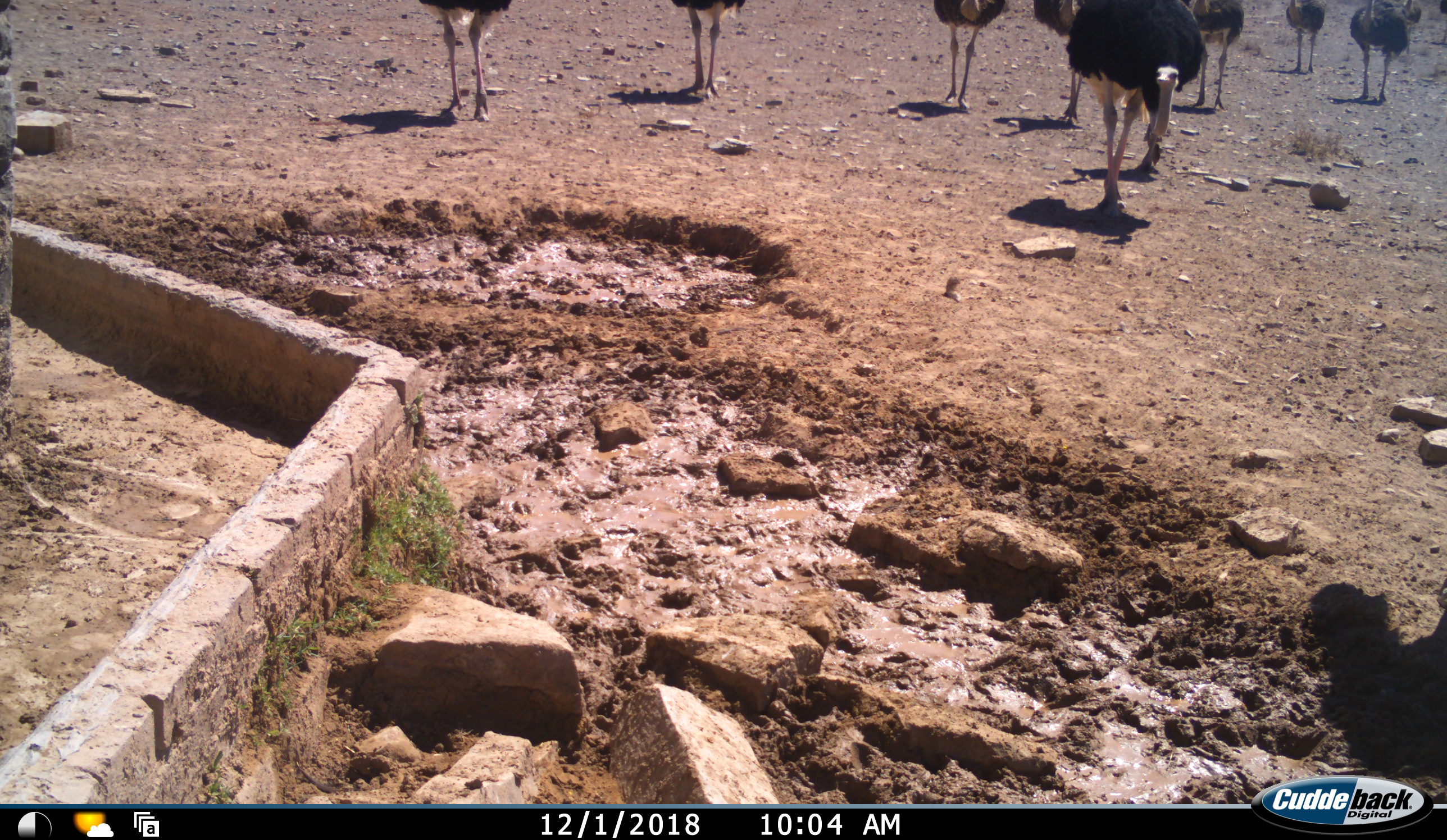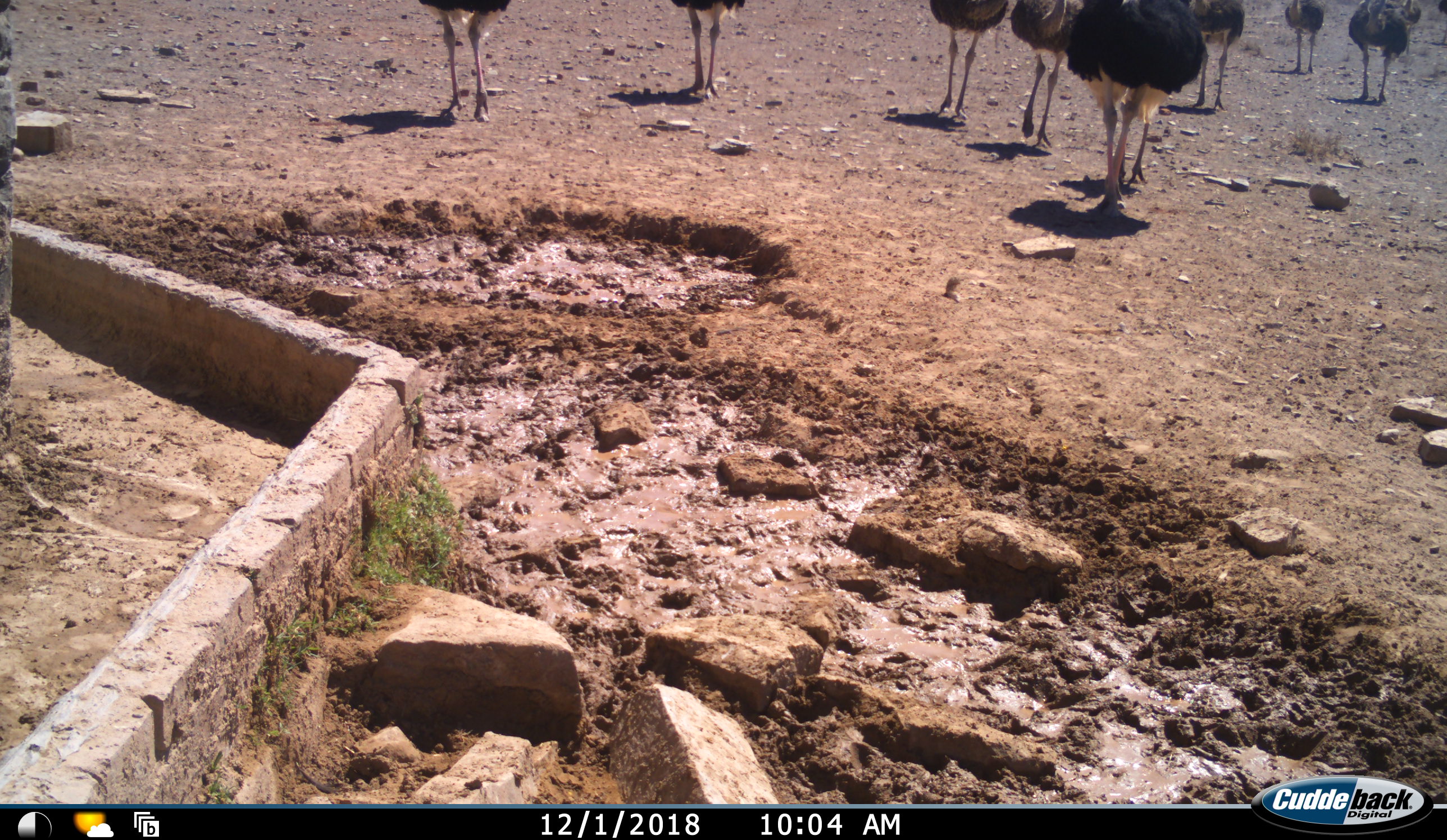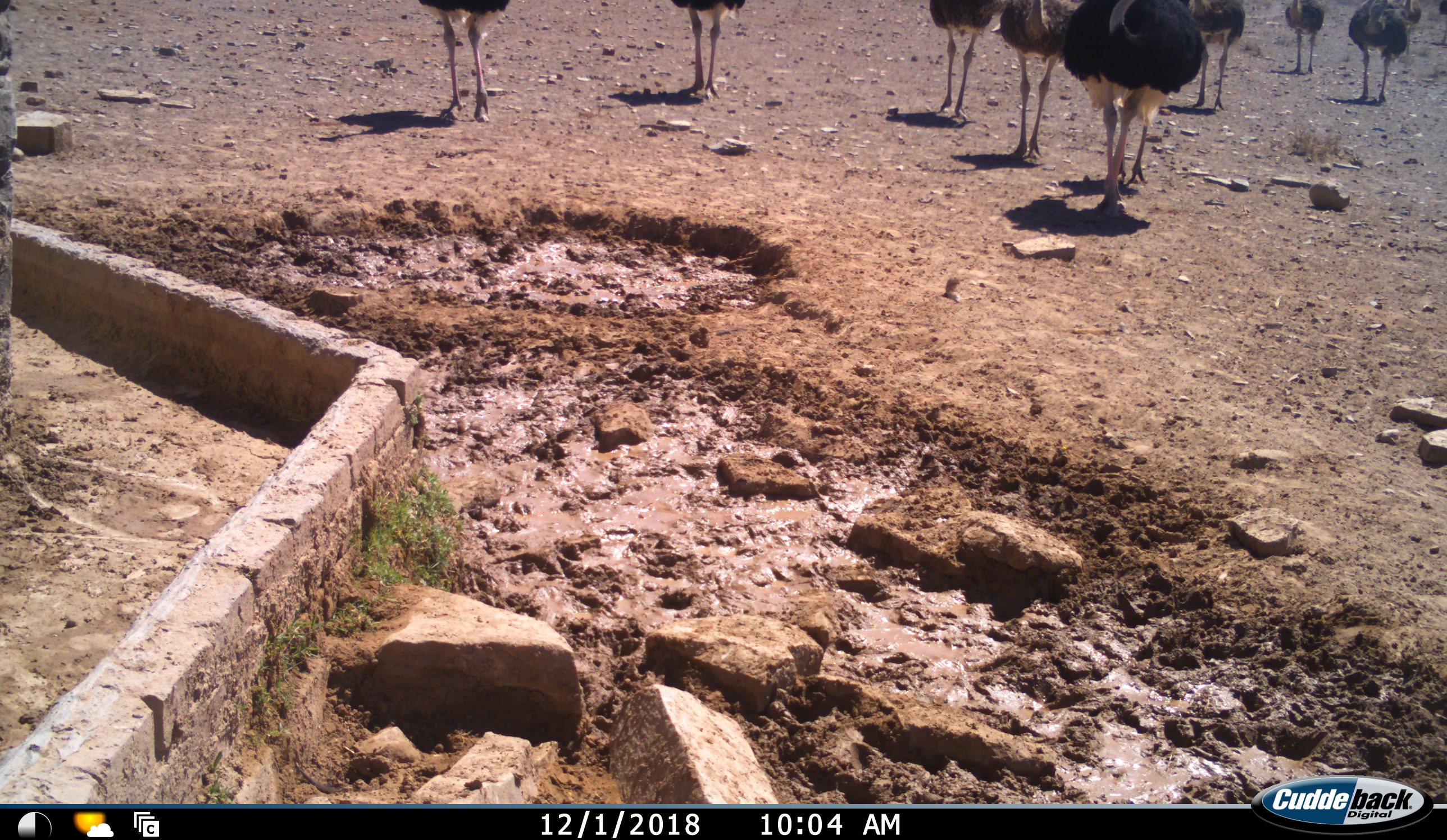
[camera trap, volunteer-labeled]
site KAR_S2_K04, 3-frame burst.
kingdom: Animalia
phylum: Chordata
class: Aves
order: Struthioniformes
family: Struthionidae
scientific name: Struthionidae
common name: ostrich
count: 9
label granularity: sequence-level